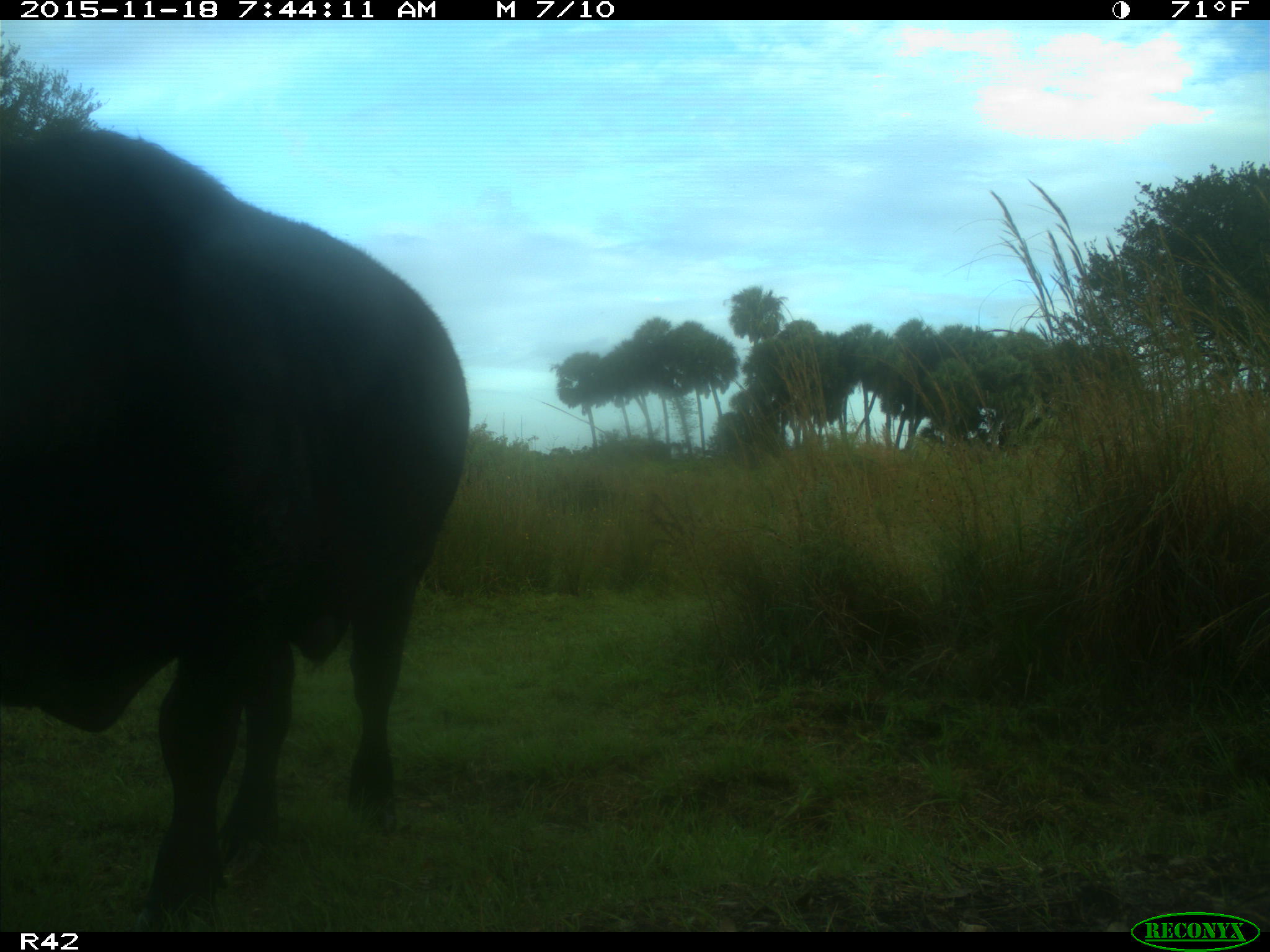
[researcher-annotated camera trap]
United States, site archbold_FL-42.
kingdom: Animalia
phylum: Chordata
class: Mammalia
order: Artiodactyla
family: Bovidae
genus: Bos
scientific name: Bos taurus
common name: domestic cow